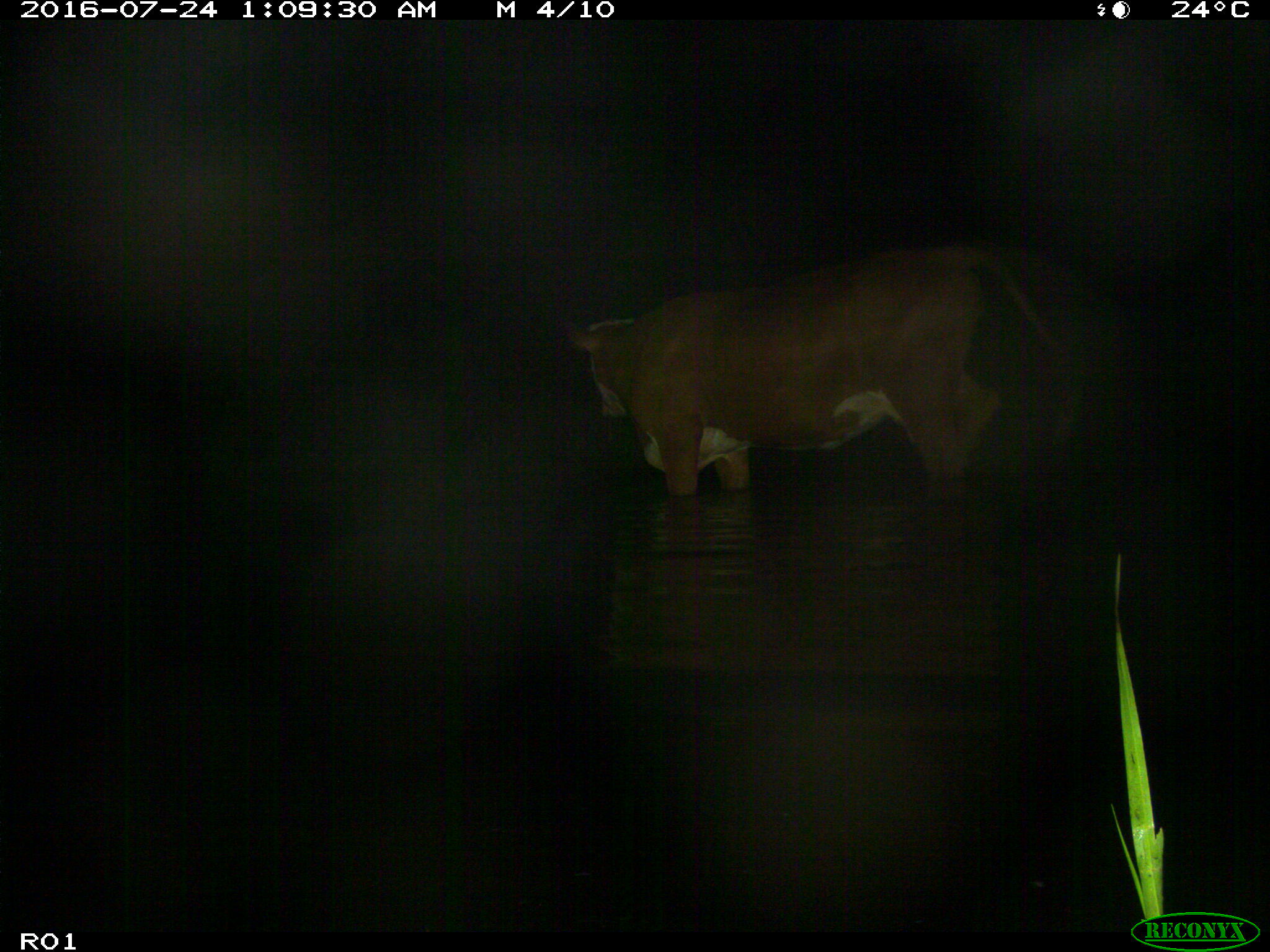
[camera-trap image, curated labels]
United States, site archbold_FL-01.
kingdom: Animalia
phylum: Chordata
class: Mammalia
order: Artiodactyla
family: Bovidae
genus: Bos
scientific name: Bos taurus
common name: domestic cow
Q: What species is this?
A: Bos taurus (domestic cow).